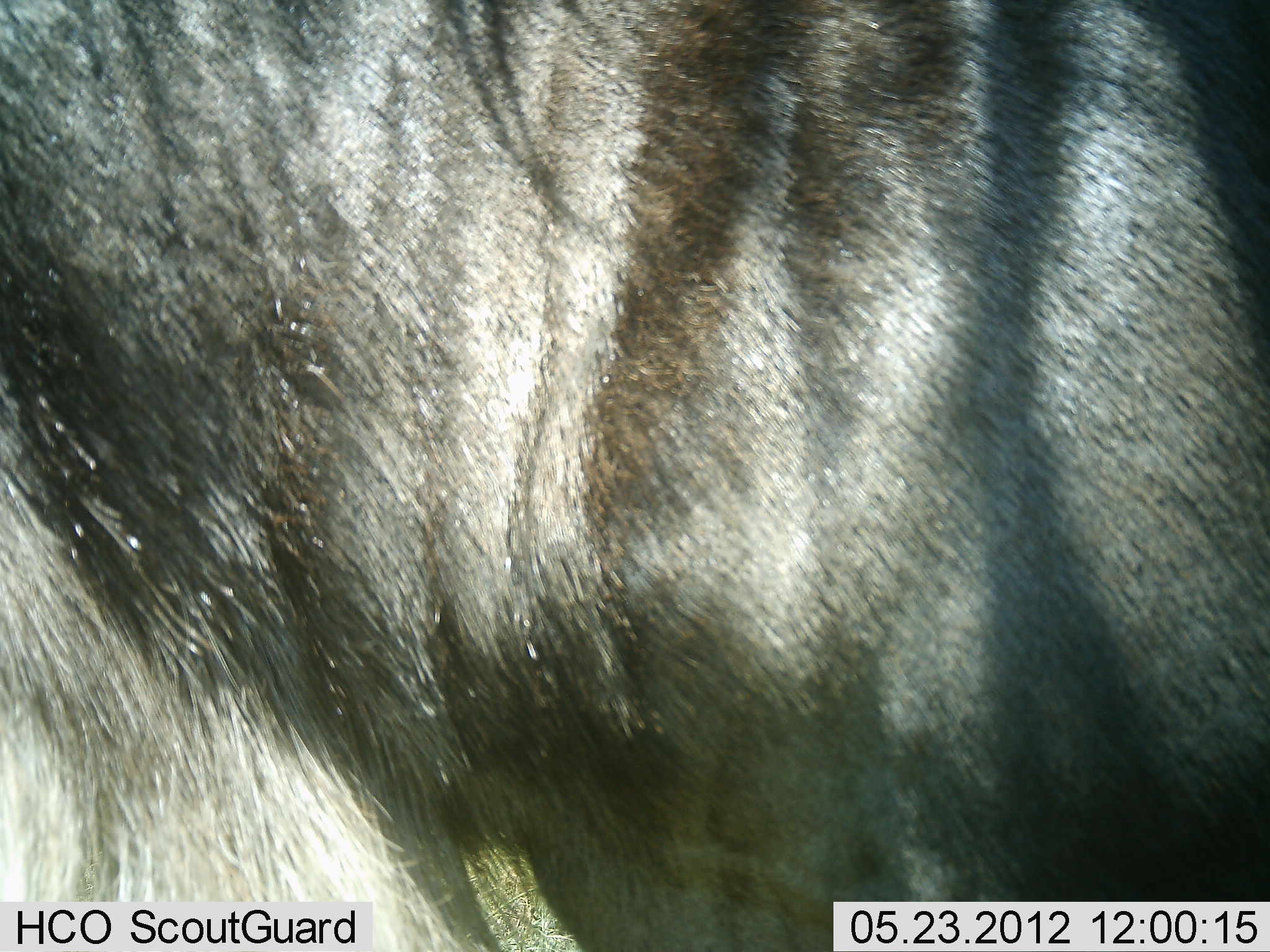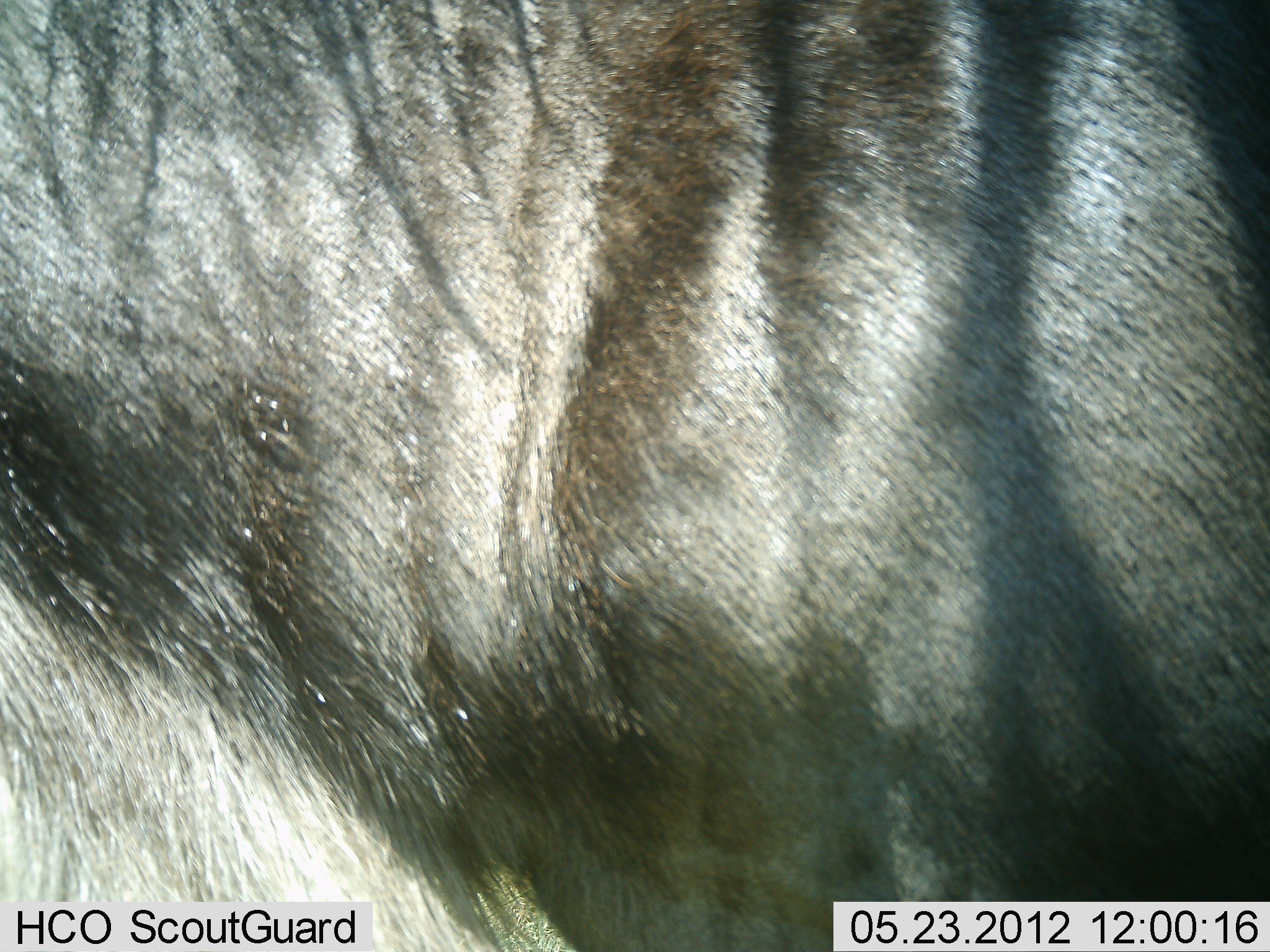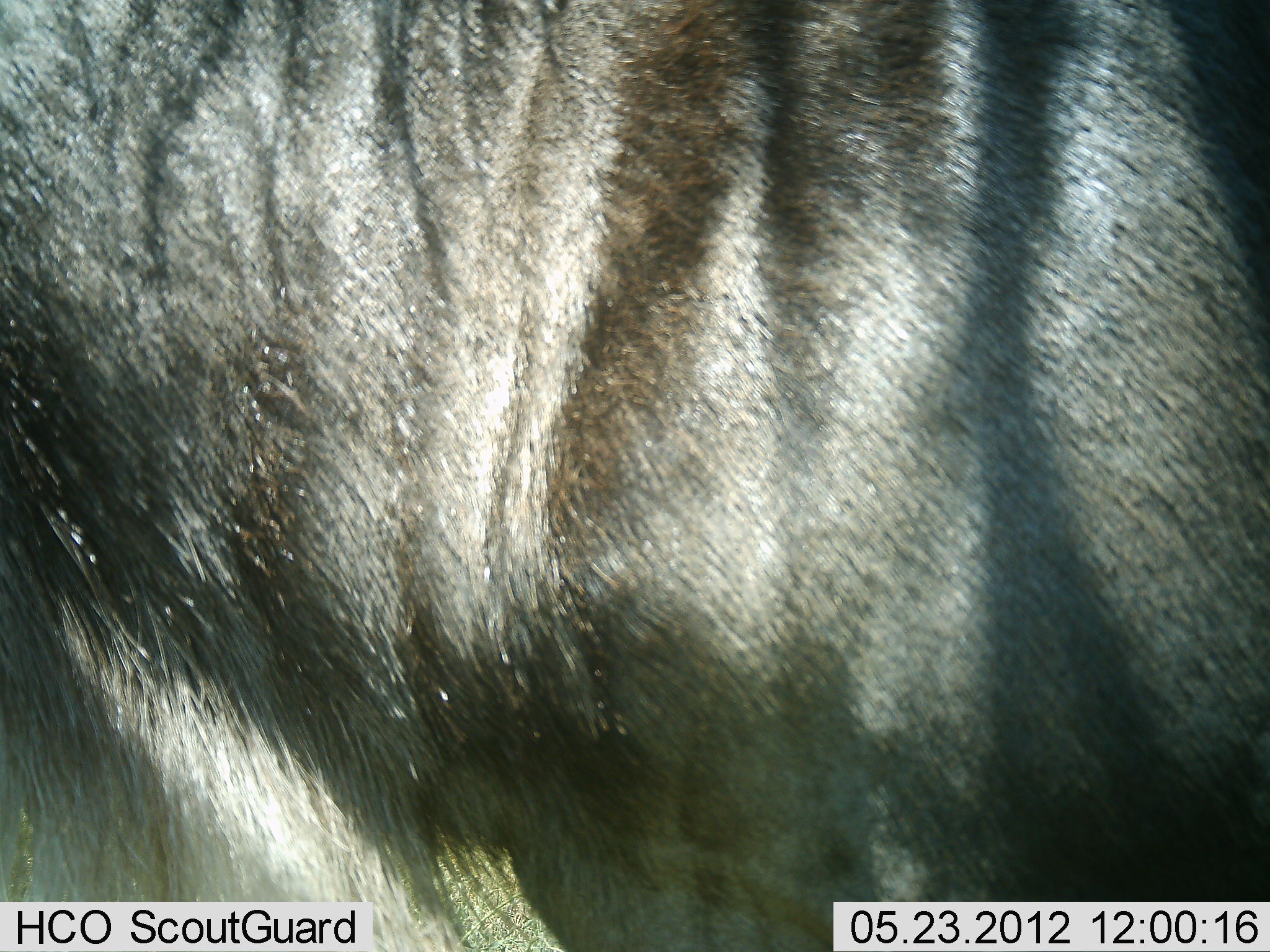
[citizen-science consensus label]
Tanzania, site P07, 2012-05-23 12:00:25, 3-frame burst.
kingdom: Animalia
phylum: Chordata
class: Mammalia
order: Artiodactyla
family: Bovidae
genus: Connochaetes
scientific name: Connochaetes taurinus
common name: blue wildebeest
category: wildebeest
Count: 1.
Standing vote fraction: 95%.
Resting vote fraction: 0%.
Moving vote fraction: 5%.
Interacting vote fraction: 0%.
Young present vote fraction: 0%.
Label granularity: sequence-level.